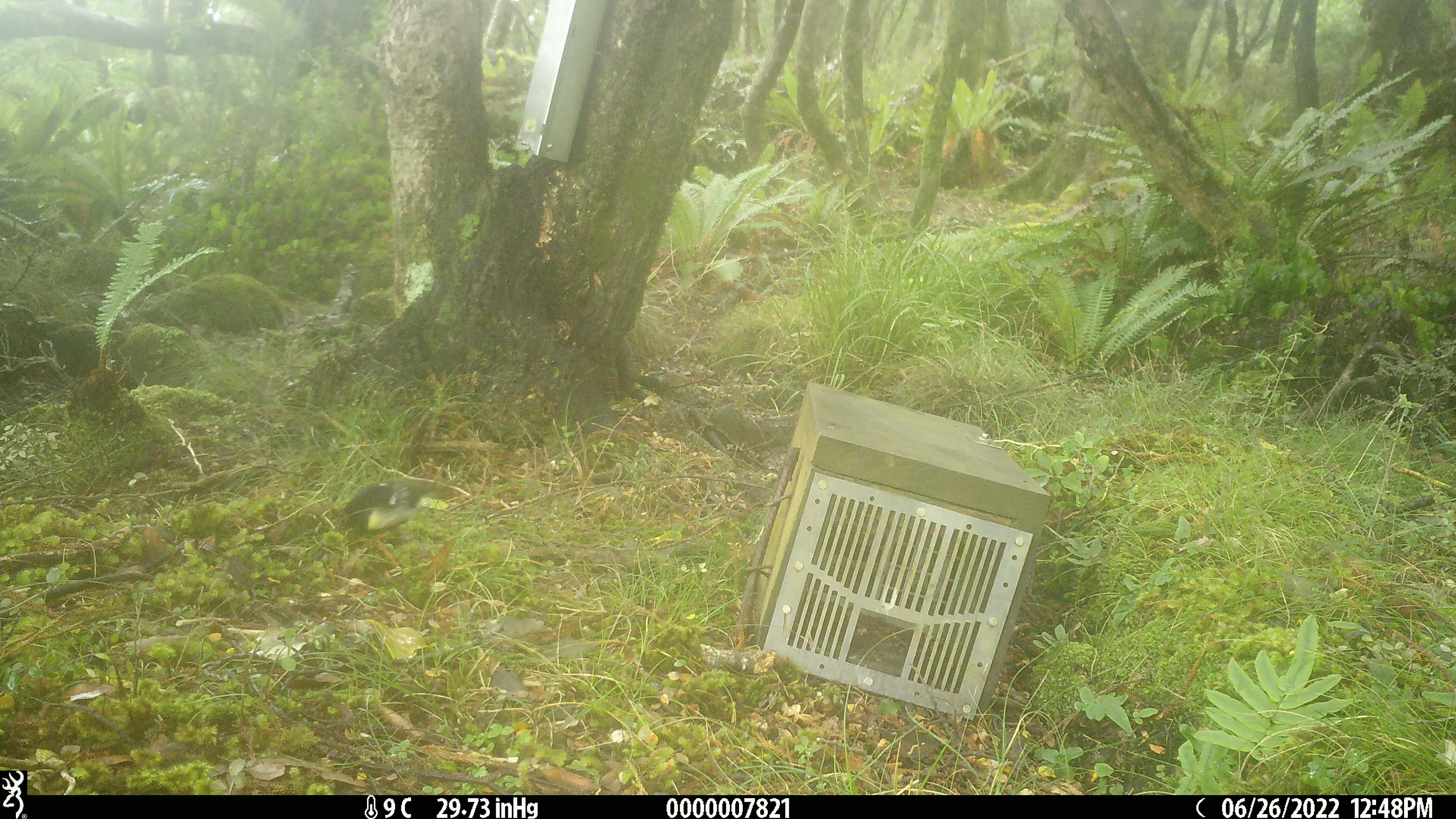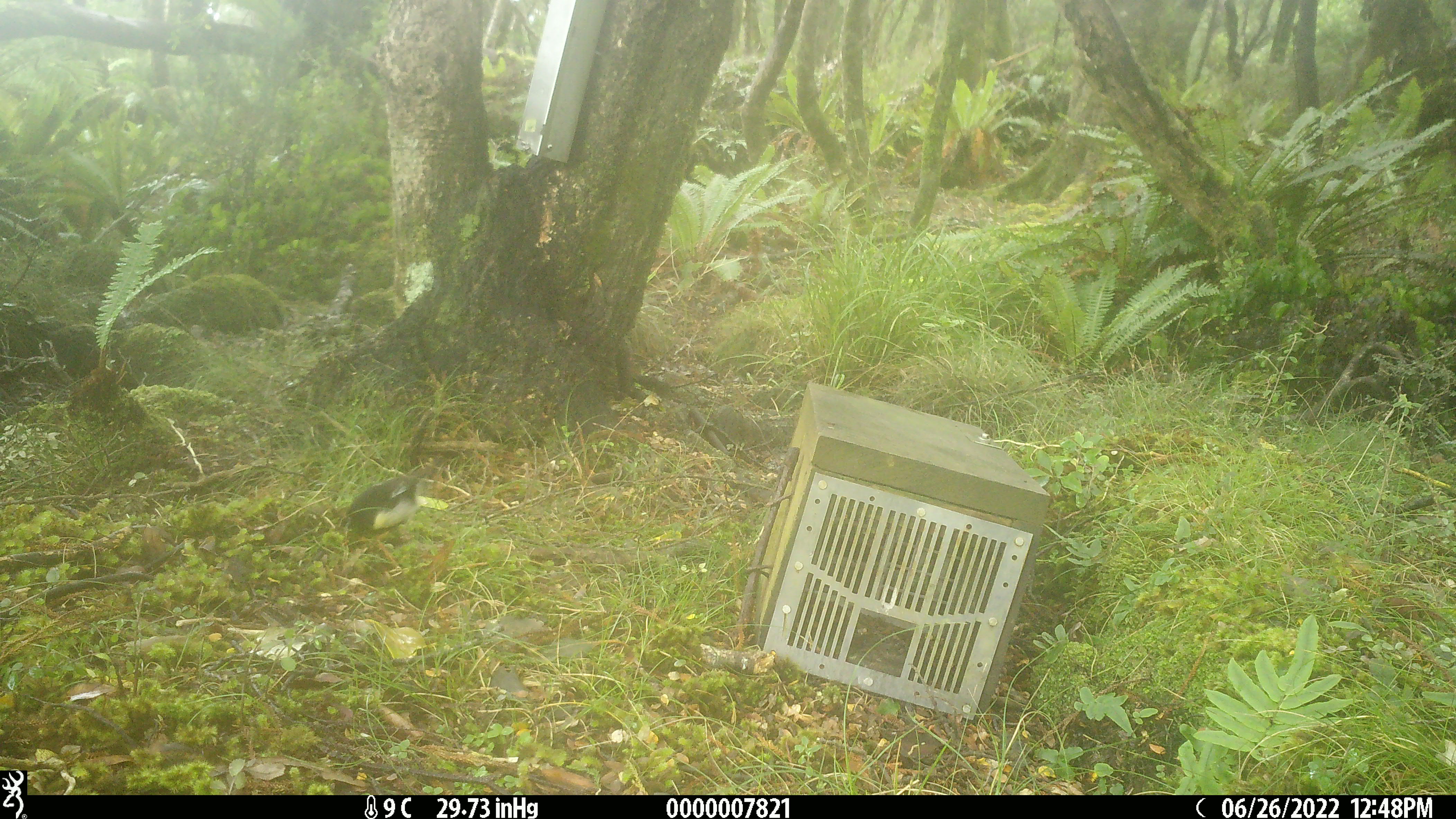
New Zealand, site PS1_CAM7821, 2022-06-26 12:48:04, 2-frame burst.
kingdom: Animalia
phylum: Chordata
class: Aves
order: Passeriformes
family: Petroicidae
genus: Petroica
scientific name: Petroica macrocephala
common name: tomtit